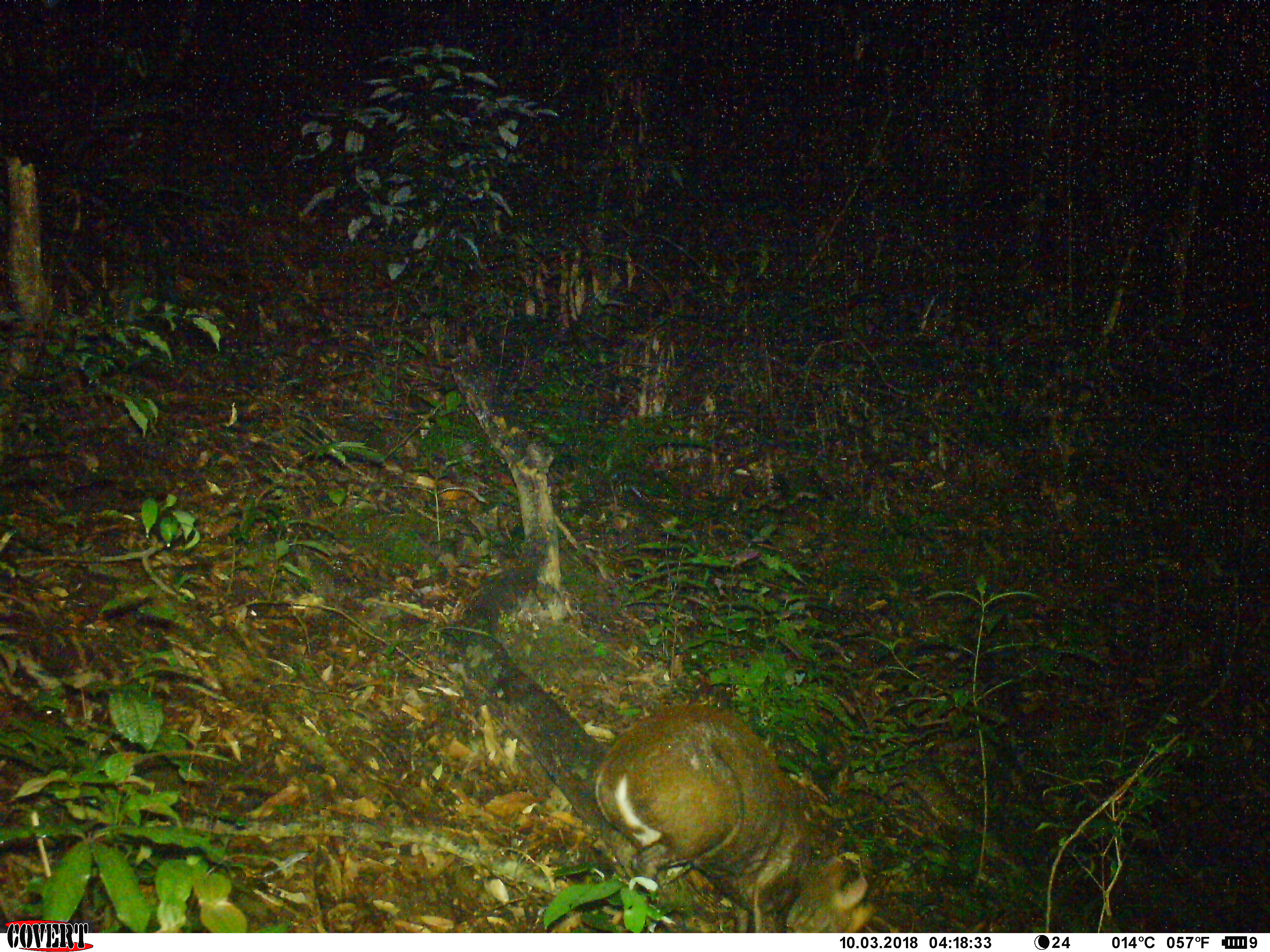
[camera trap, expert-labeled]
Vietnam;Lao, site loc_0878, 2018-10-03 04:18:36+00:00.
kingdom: Animalia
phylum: Chordata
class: Mammalia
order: Artiodactyla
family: Cervidae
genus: Muntiacus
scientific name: Muntiacus rooseveltorum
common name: roosevelt's muntjac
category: roosevelts muntjac group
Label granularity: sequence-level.